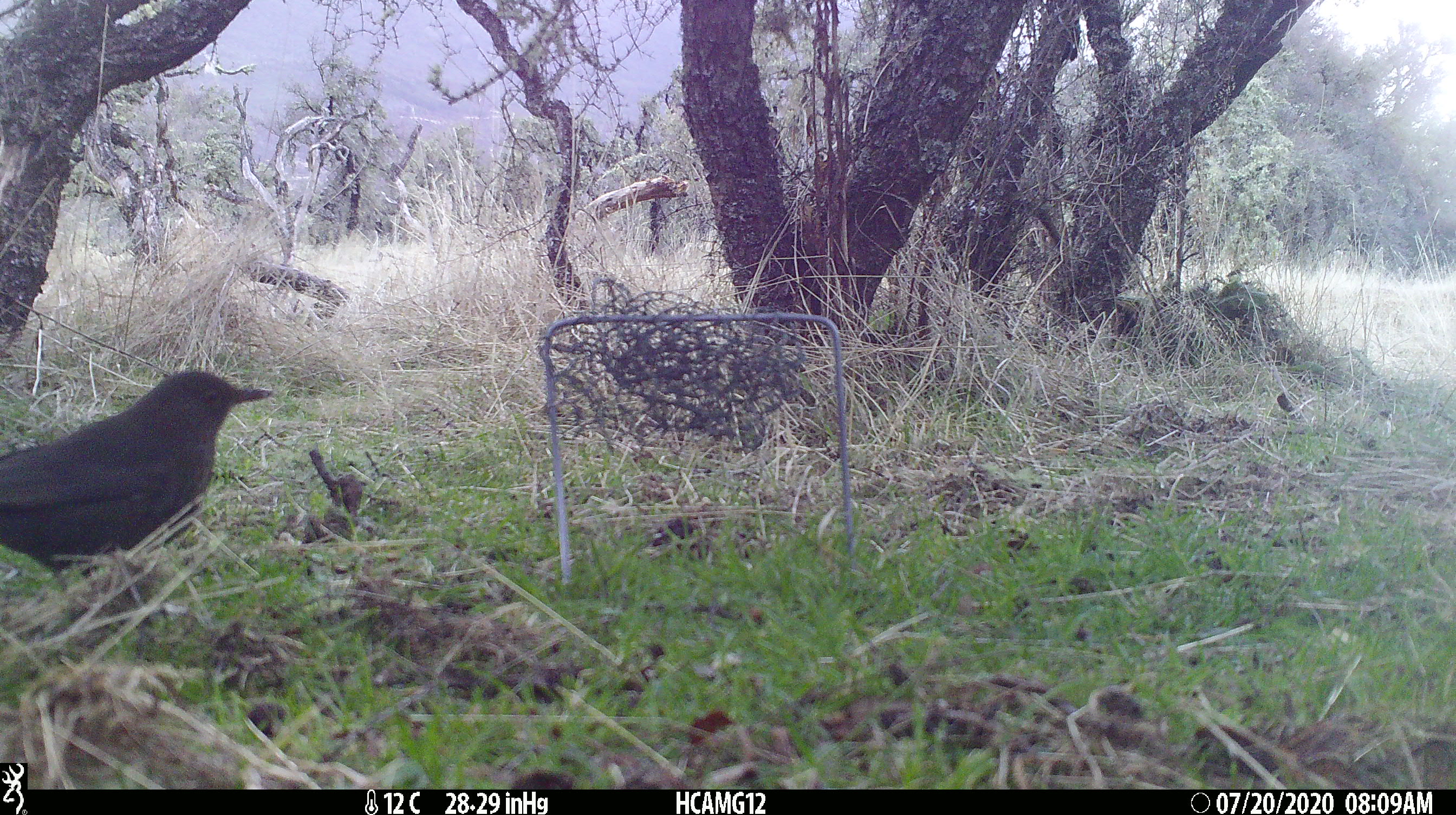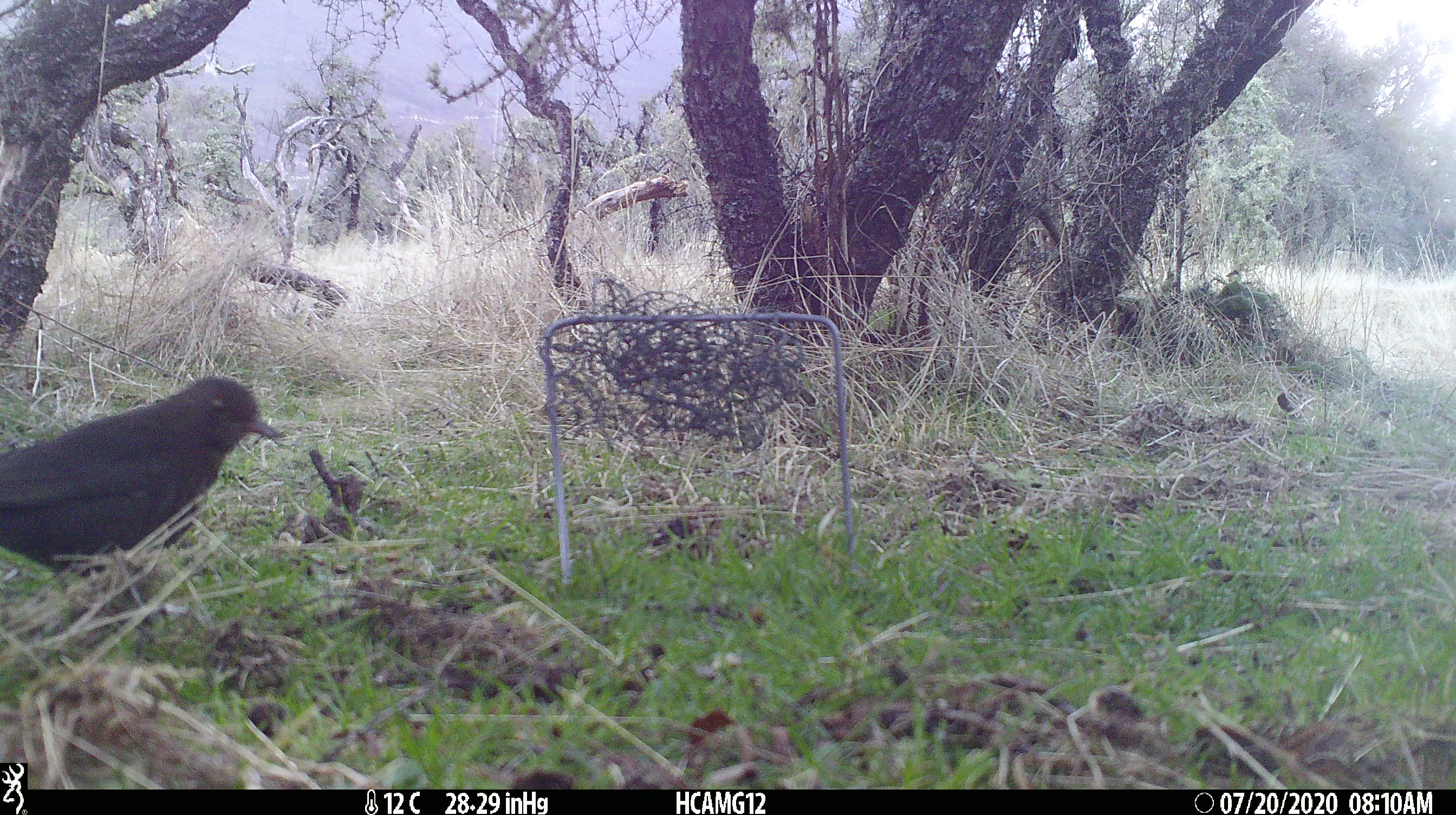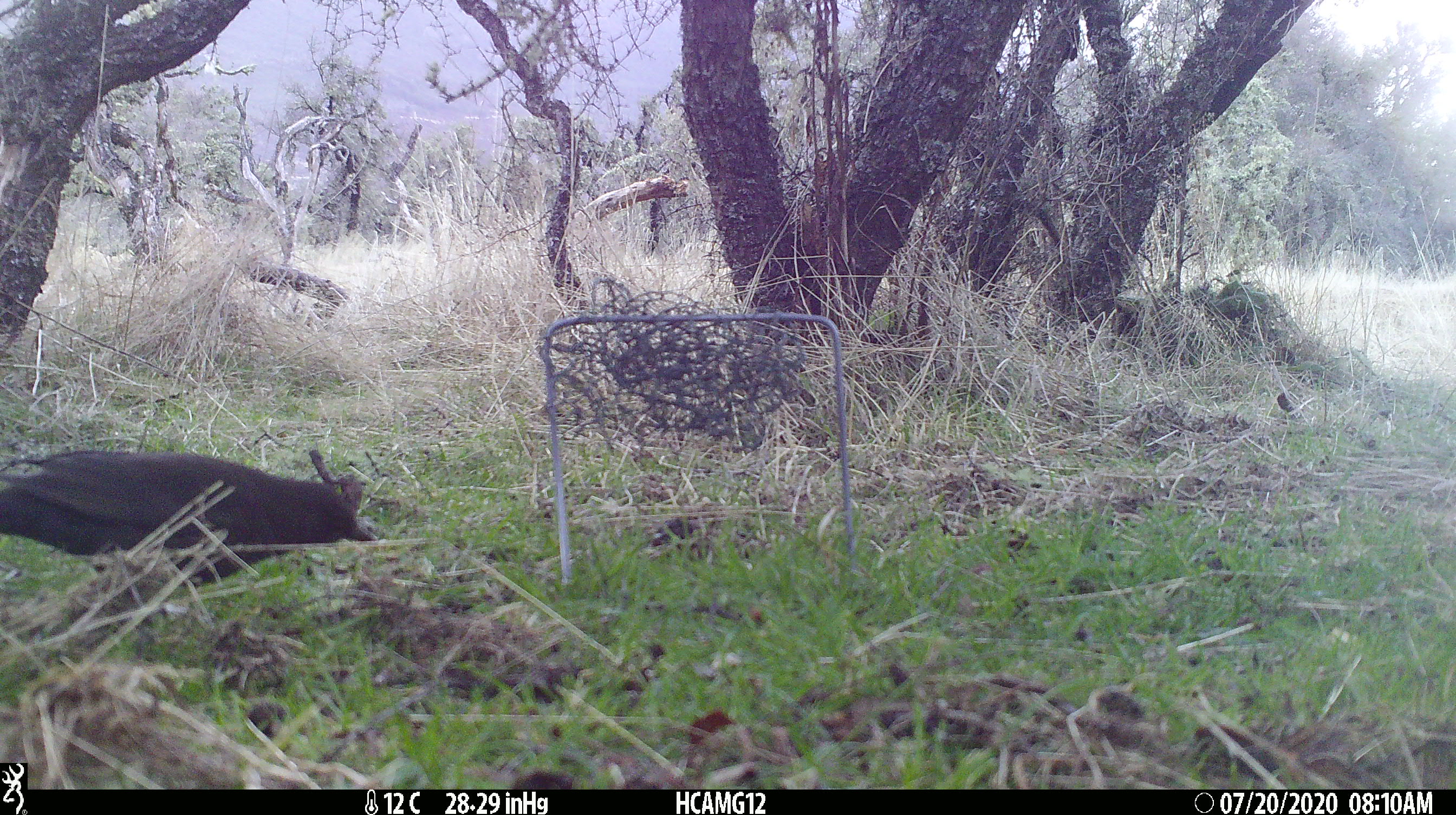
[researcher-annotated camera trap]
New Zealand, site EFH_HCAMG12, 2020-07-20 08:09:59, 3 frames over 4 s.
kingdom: Animalia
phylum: Chordata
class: Aves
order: Passeriformes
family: Turdidae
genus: Turdus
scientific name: Turdus merula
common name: eurasian blackbird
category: blackbird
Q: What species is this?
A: Blackbird (eurasian blackbird) (Turdus merula).